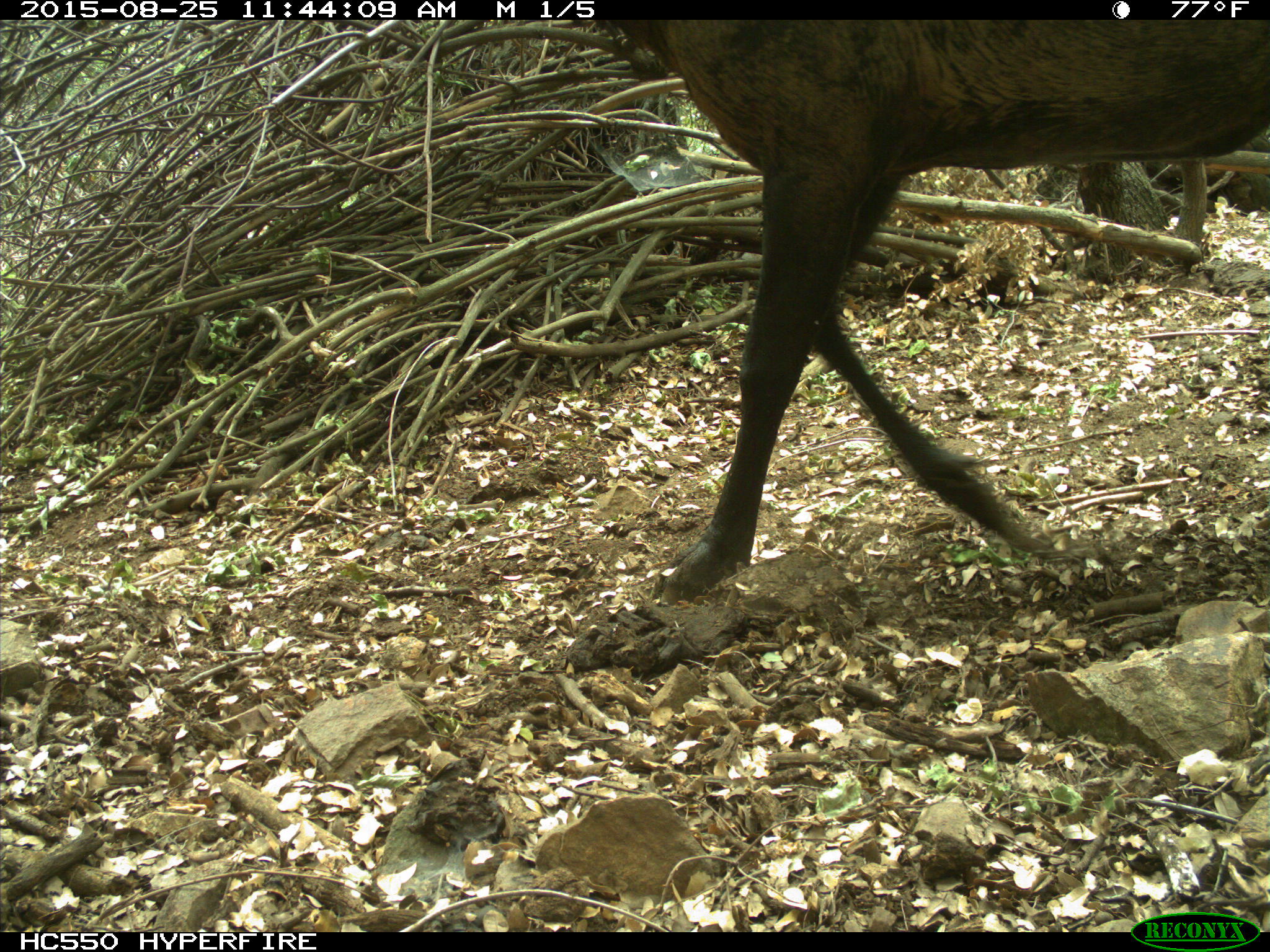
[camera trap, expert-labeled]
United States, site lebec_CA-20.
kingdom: Animalia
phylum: Chordata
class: Mammalia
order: Artiodactyla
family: Cervidae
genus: Cervus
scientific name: Cervus canadensis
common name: elk